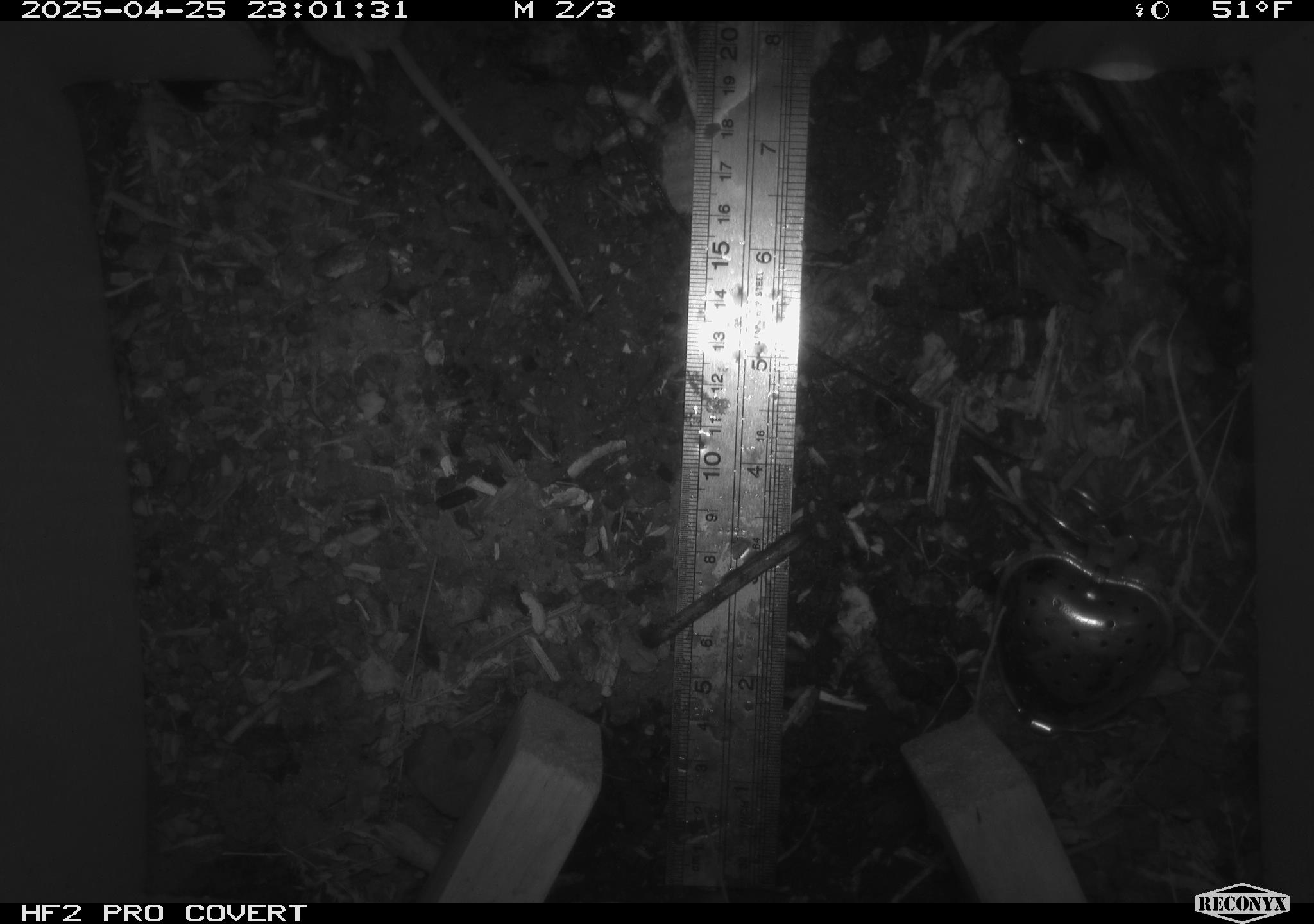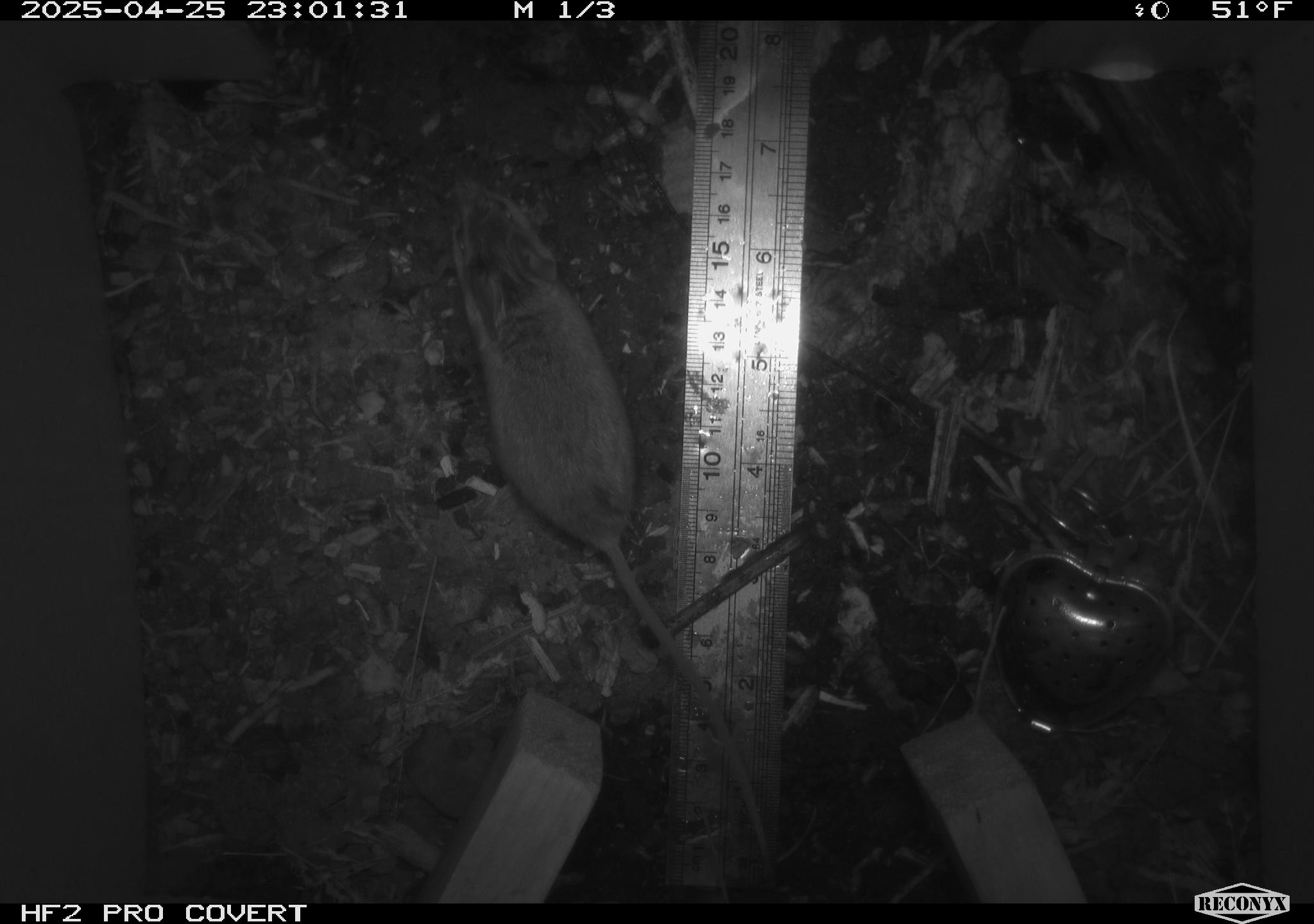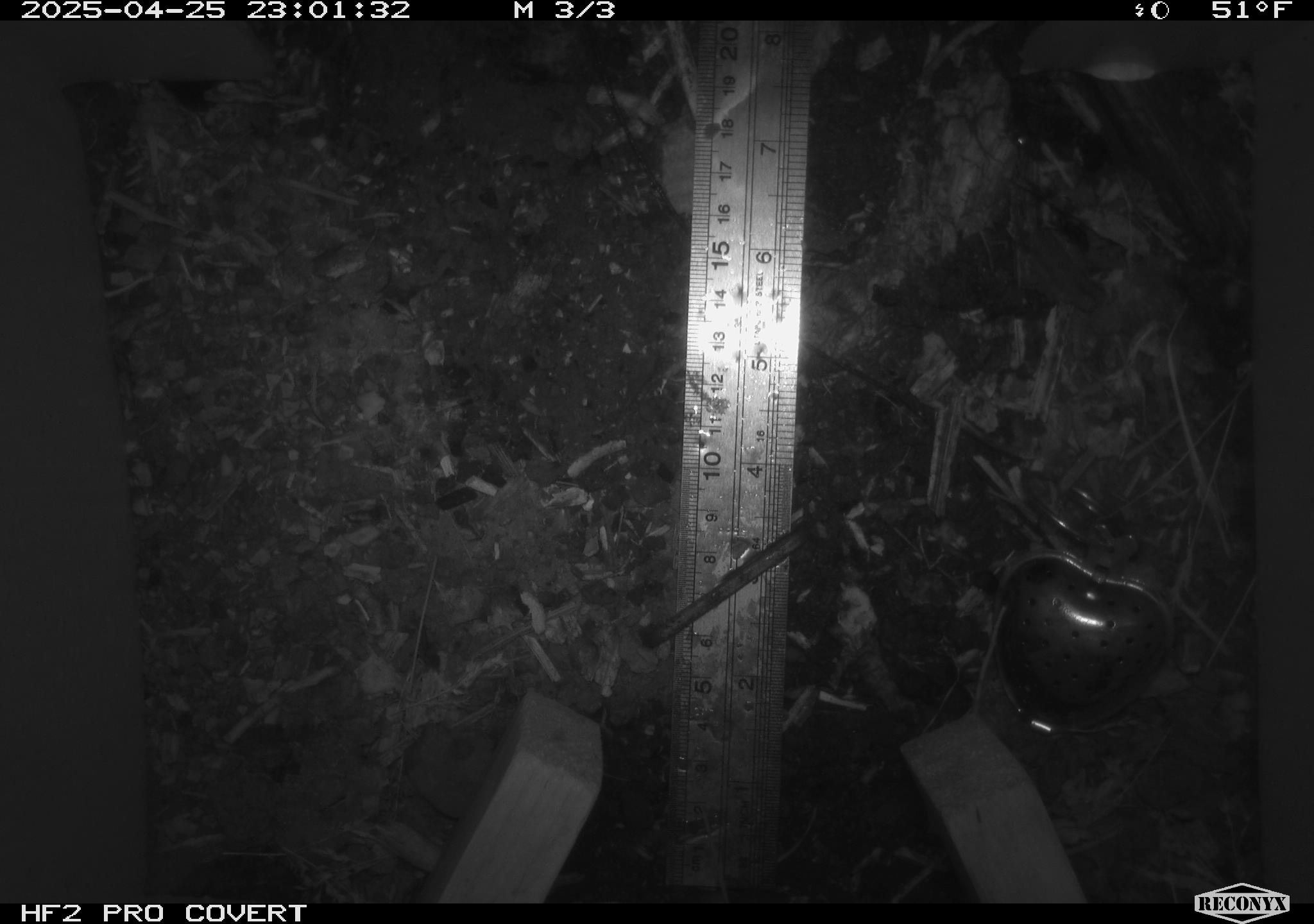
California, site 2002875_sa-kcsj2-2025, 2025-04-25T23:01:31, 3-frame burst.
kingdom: Animalia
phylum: Chordata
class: Mammalia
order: Rodentia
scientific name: Rodentia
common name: rodent